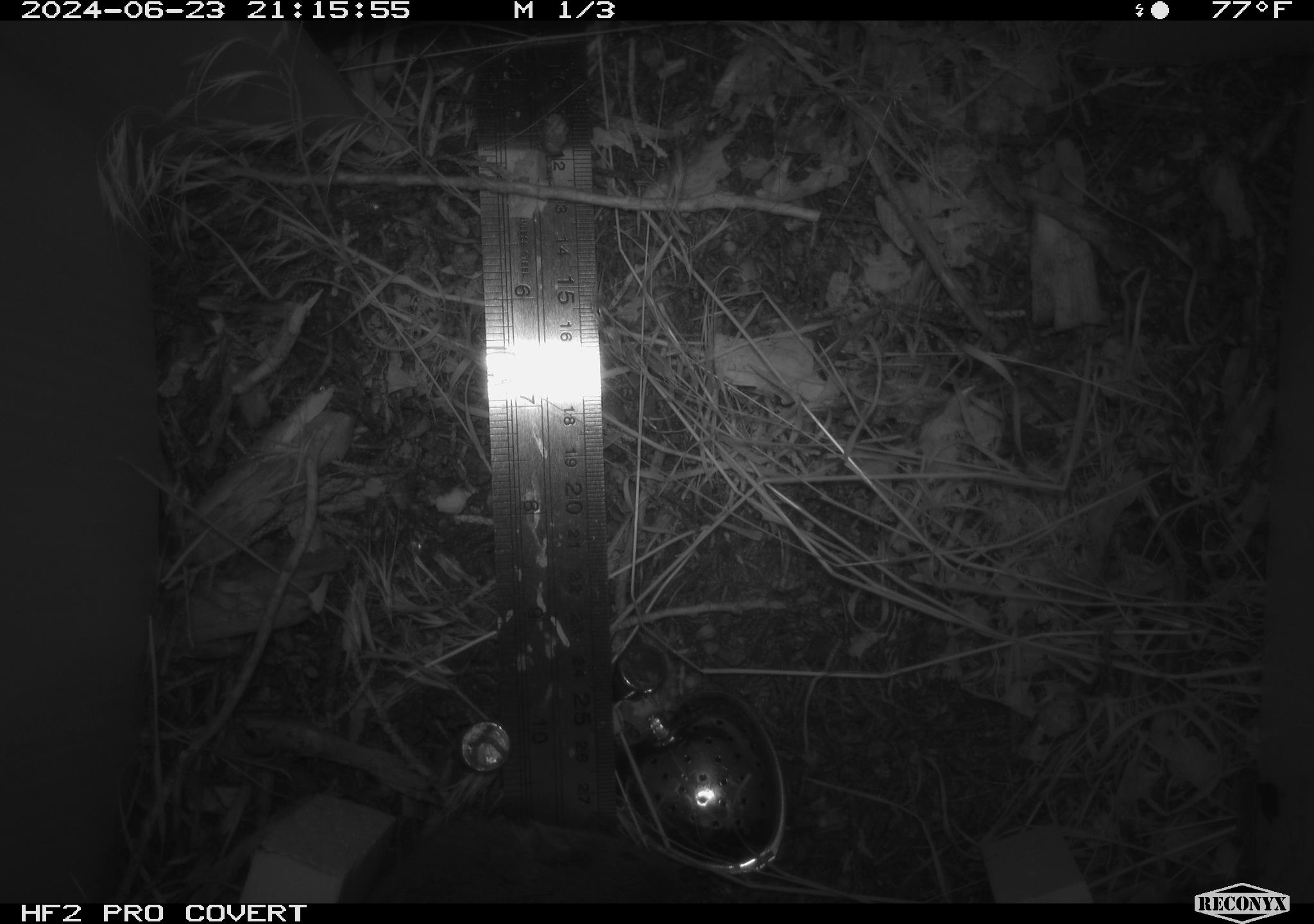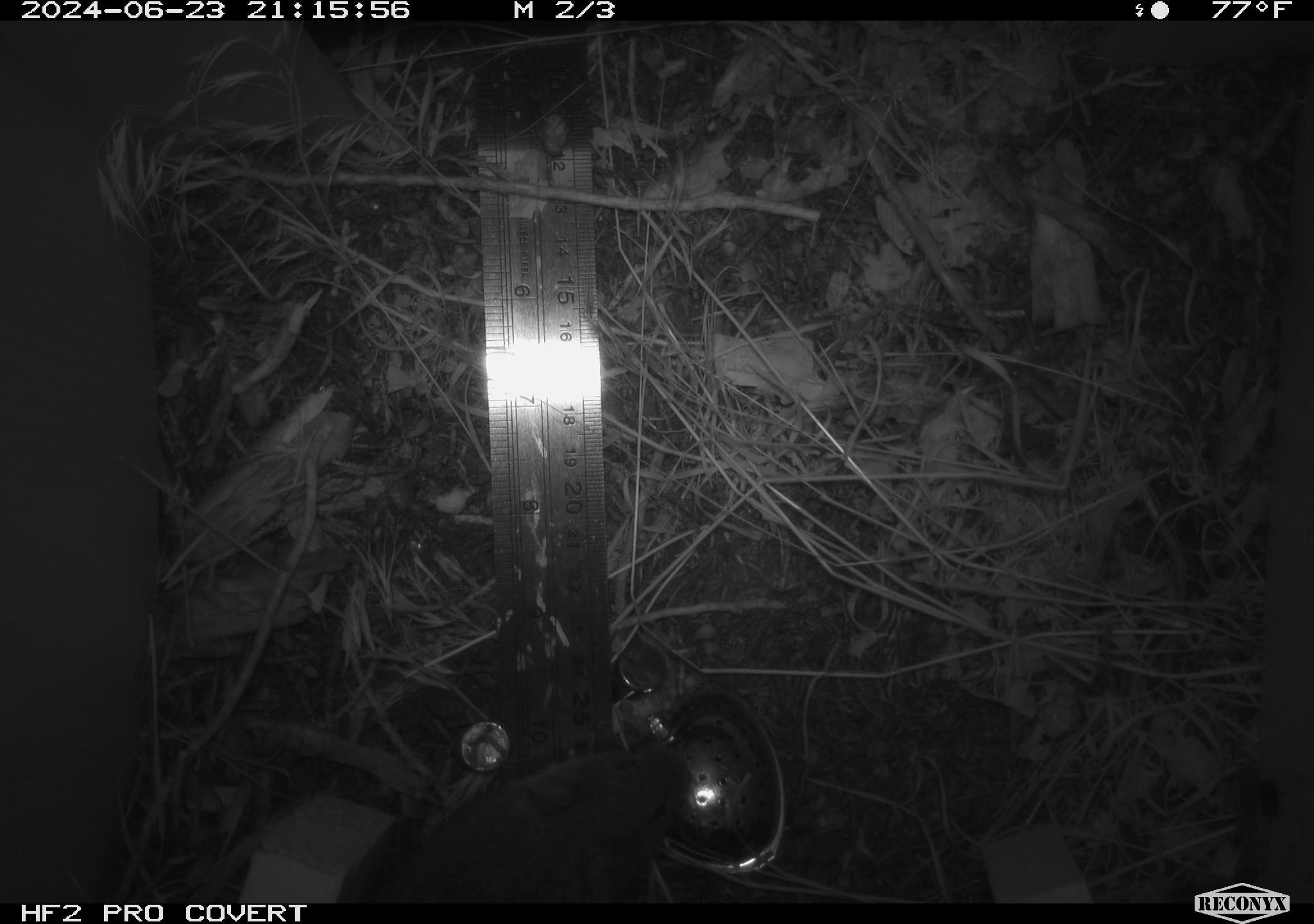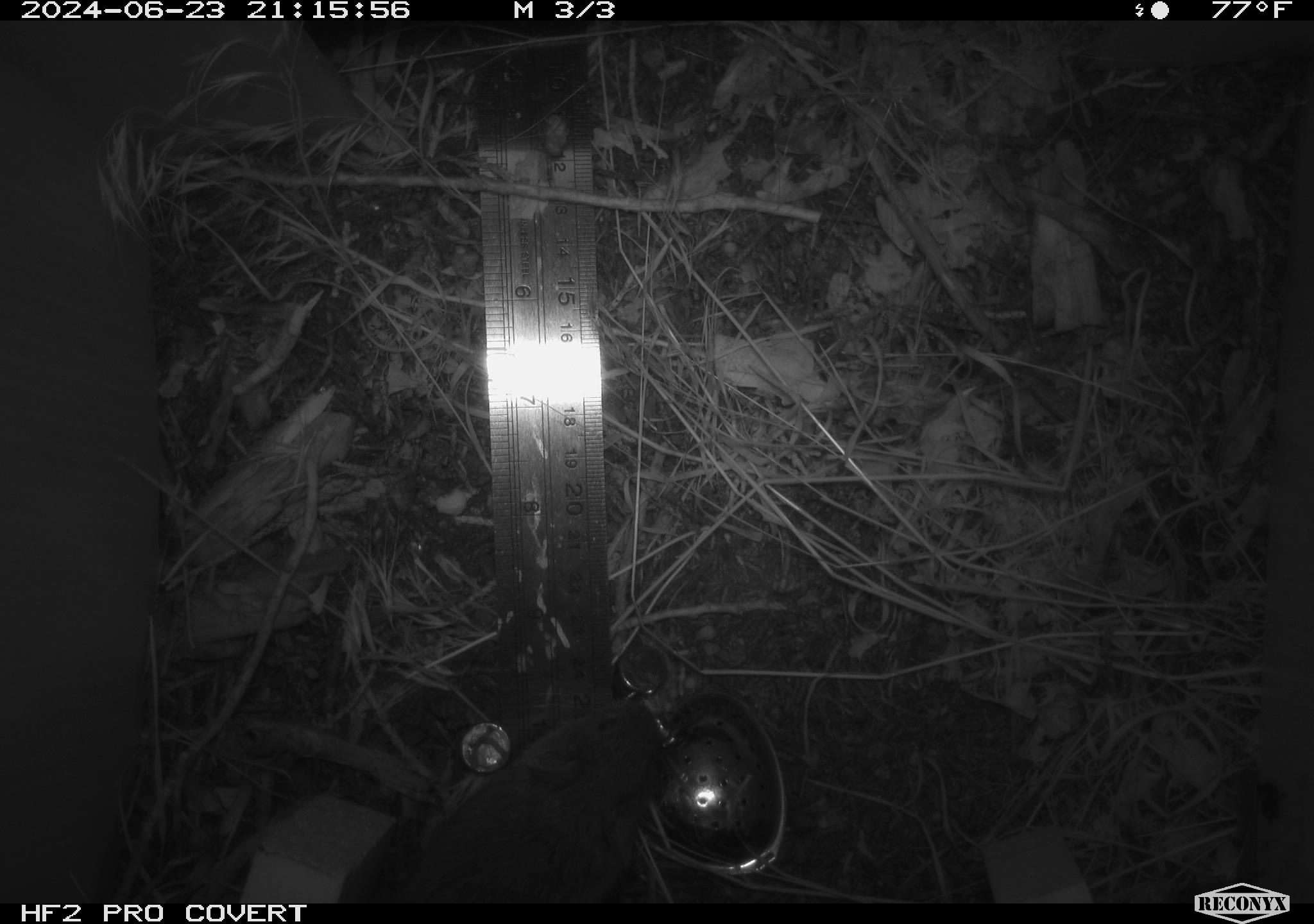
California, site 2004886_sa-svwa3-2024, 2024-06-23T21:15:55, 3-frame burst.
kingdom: Animalia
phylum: Chordata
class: Mammalia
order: Rodentia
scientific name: Rodentia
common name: mouse species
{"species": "mouse species (Rodentia)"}